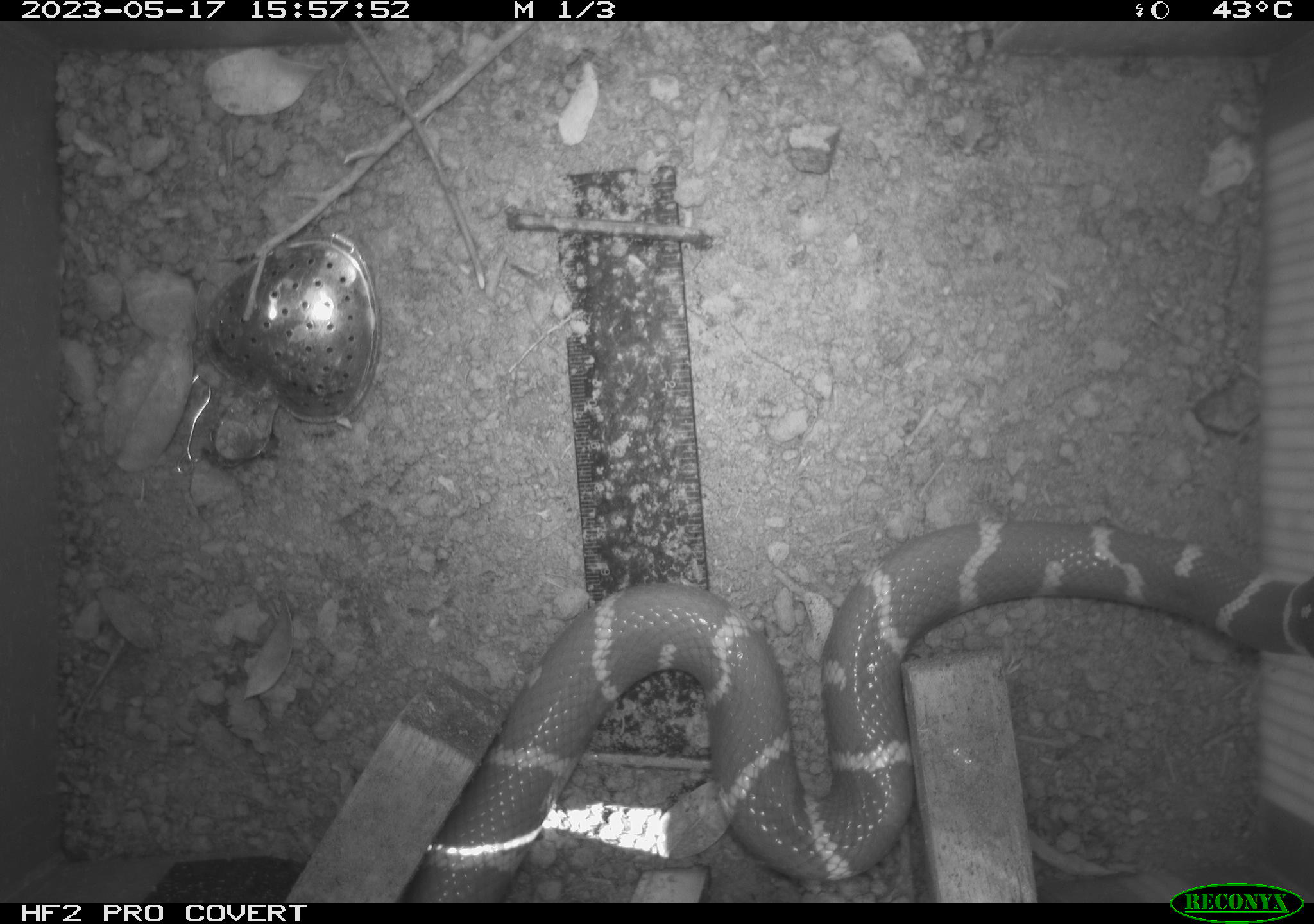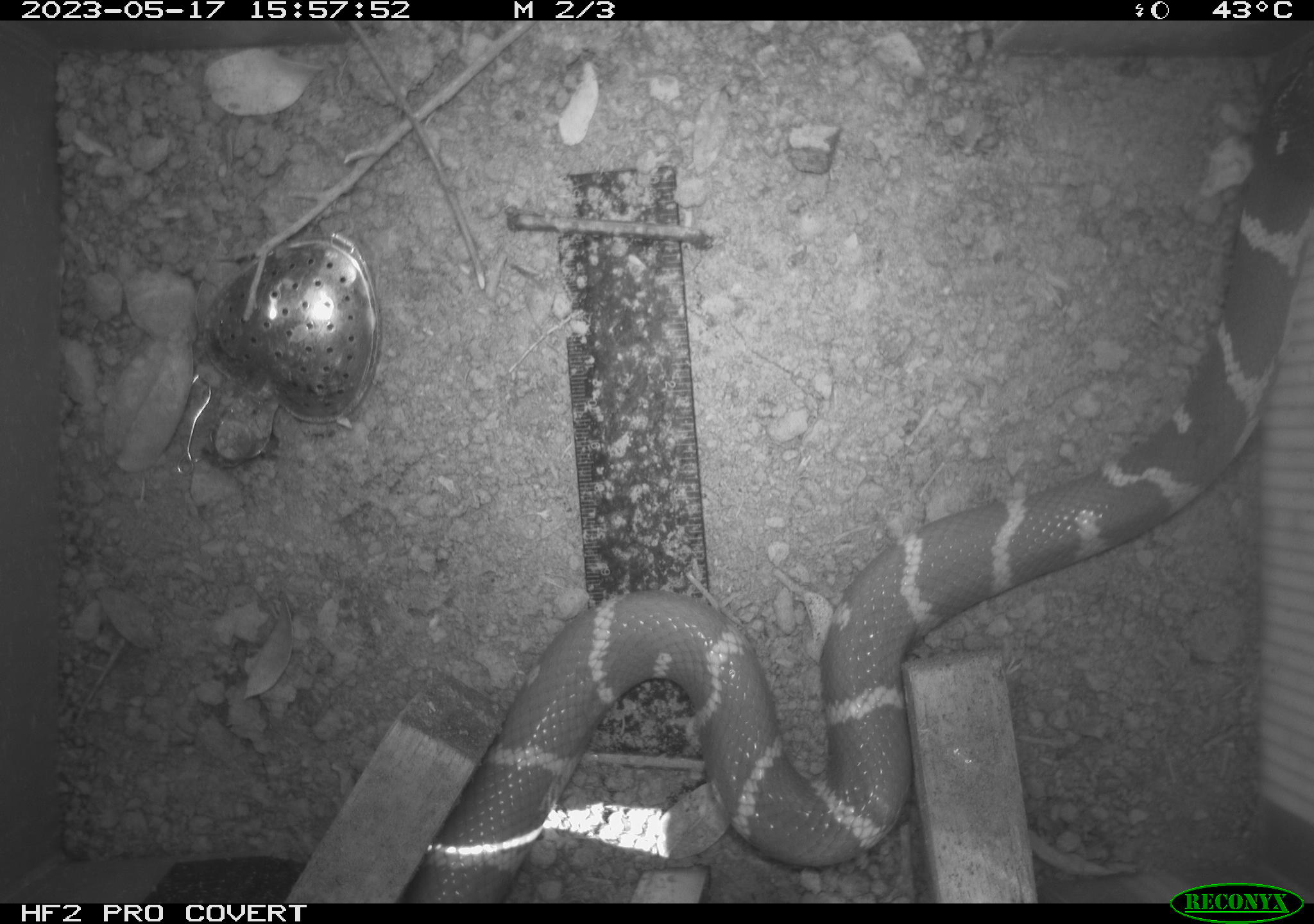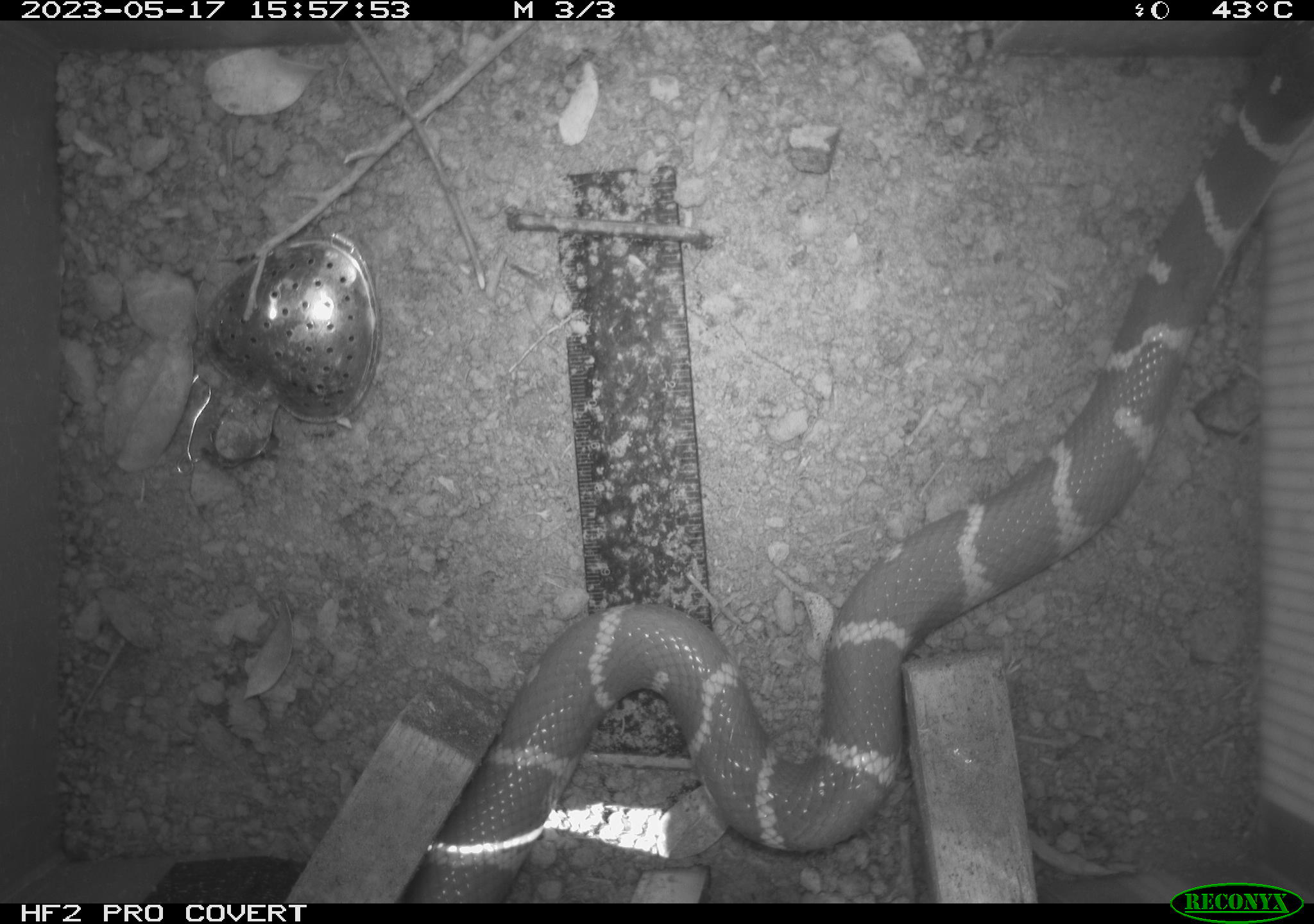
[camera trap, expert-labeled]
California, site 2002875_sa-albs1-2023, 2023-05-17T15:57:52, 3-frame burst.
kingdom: Animalia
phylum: Chordata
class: Reptilia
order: Squamata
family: Colubridae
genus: Lampropeltis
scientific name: Lampropeltis californiae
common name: california kingsnake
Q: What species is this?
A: California kingsnake (Lampropeltis californiae).